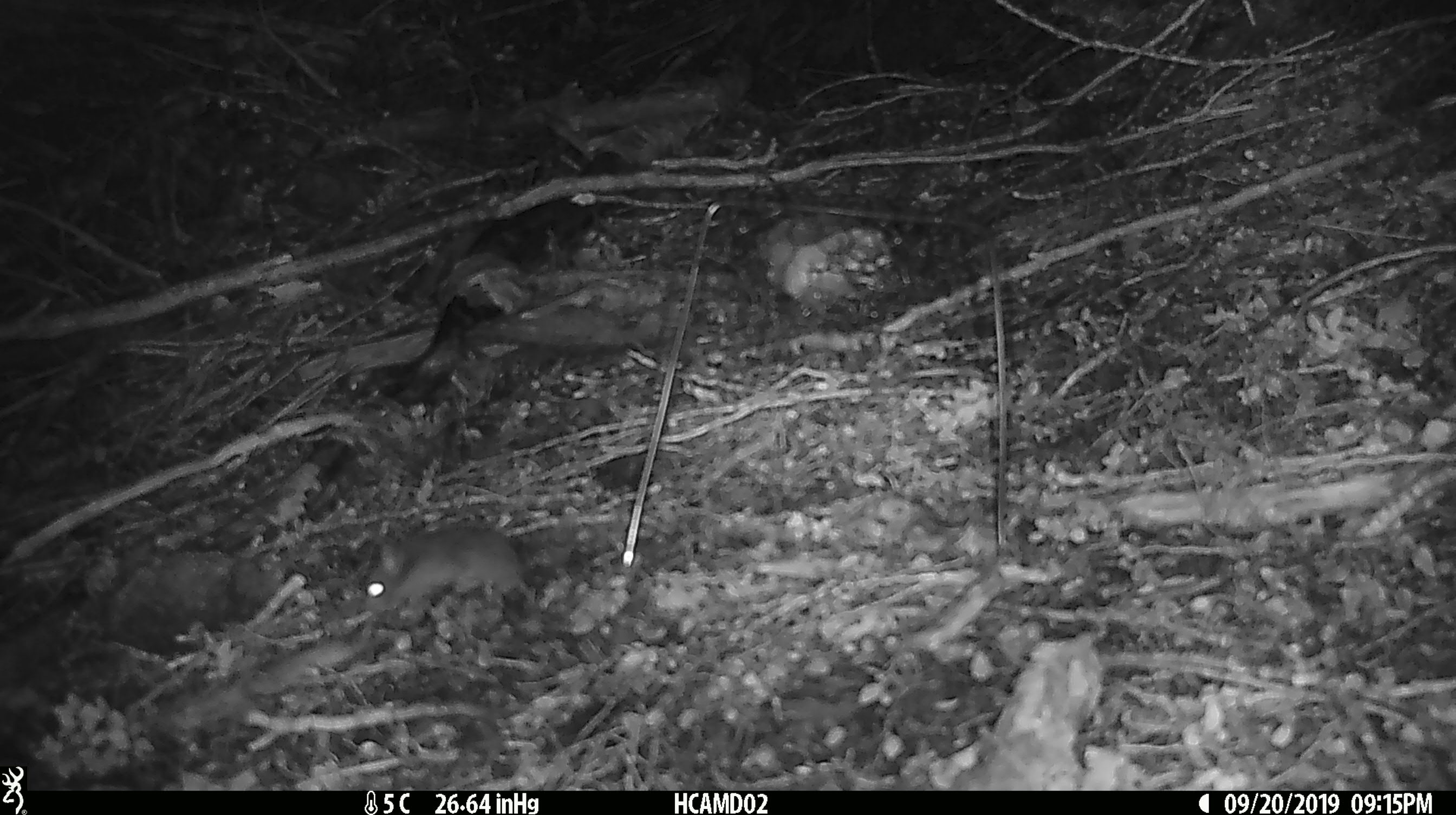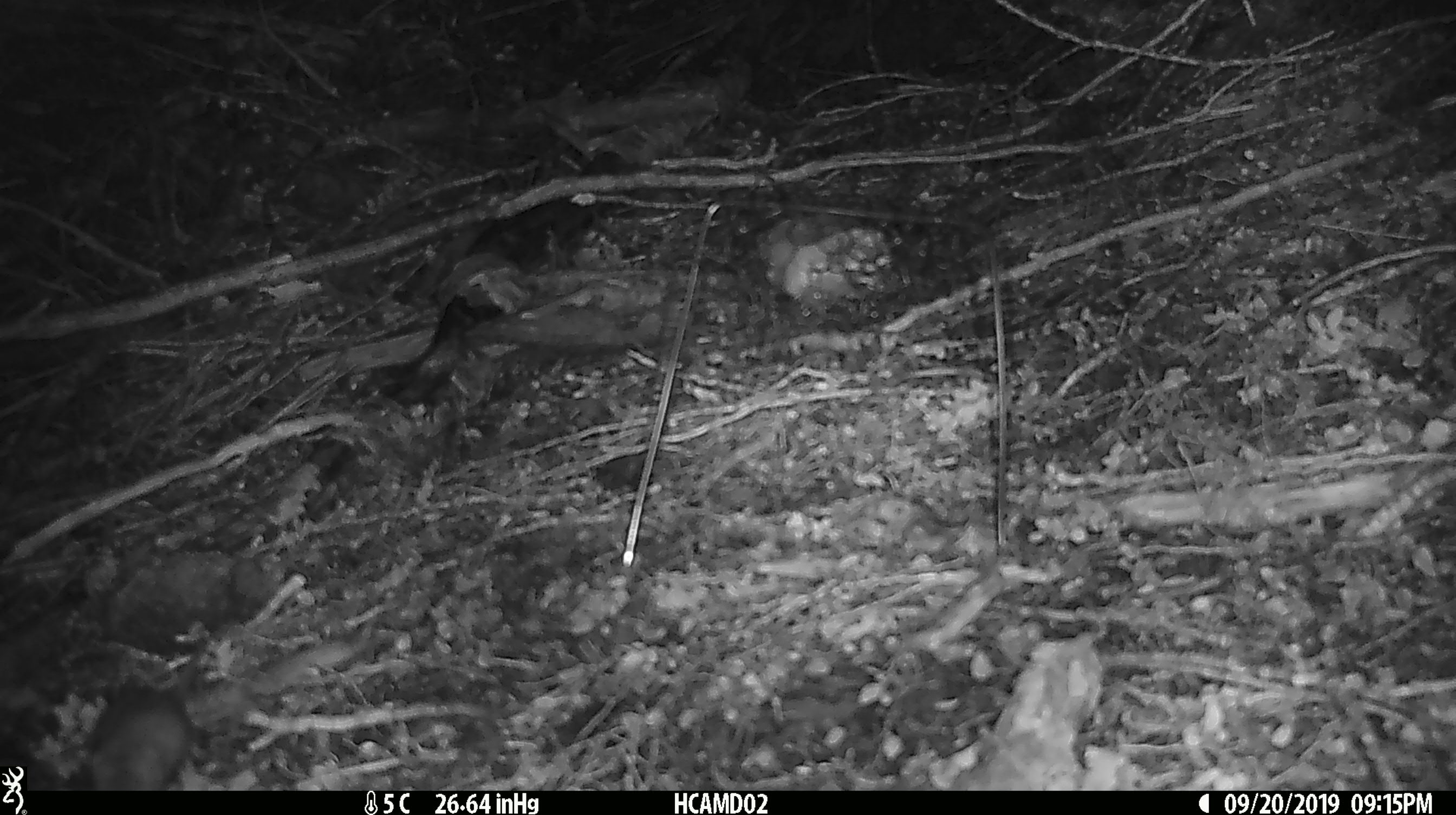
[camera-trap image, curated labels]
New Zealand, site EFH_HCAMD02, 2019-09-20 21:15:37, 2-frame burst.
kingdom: Animalia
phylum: Chordata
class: Mammalia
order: Rodentia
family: Muridae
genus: Mus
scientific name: Mus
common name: mouse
Mouse (Mus).